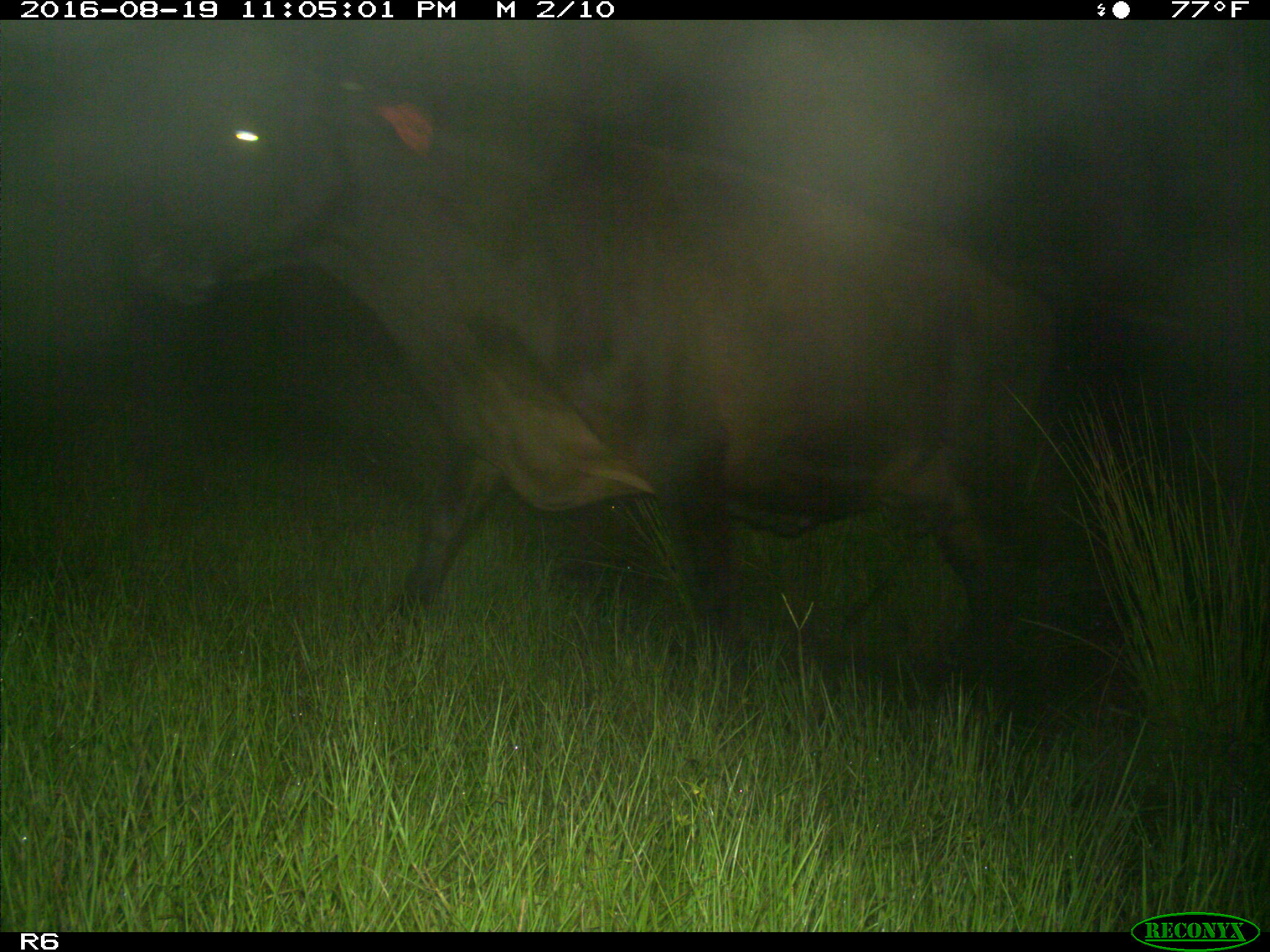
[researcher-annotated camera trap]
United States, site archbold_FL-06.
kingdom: Animalia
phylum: Chordata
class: Mammalia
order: Artiodactyla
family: Bovidae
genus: Bos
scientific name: Bos taurus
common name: domestic cow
Bos taurus (domestic cow).